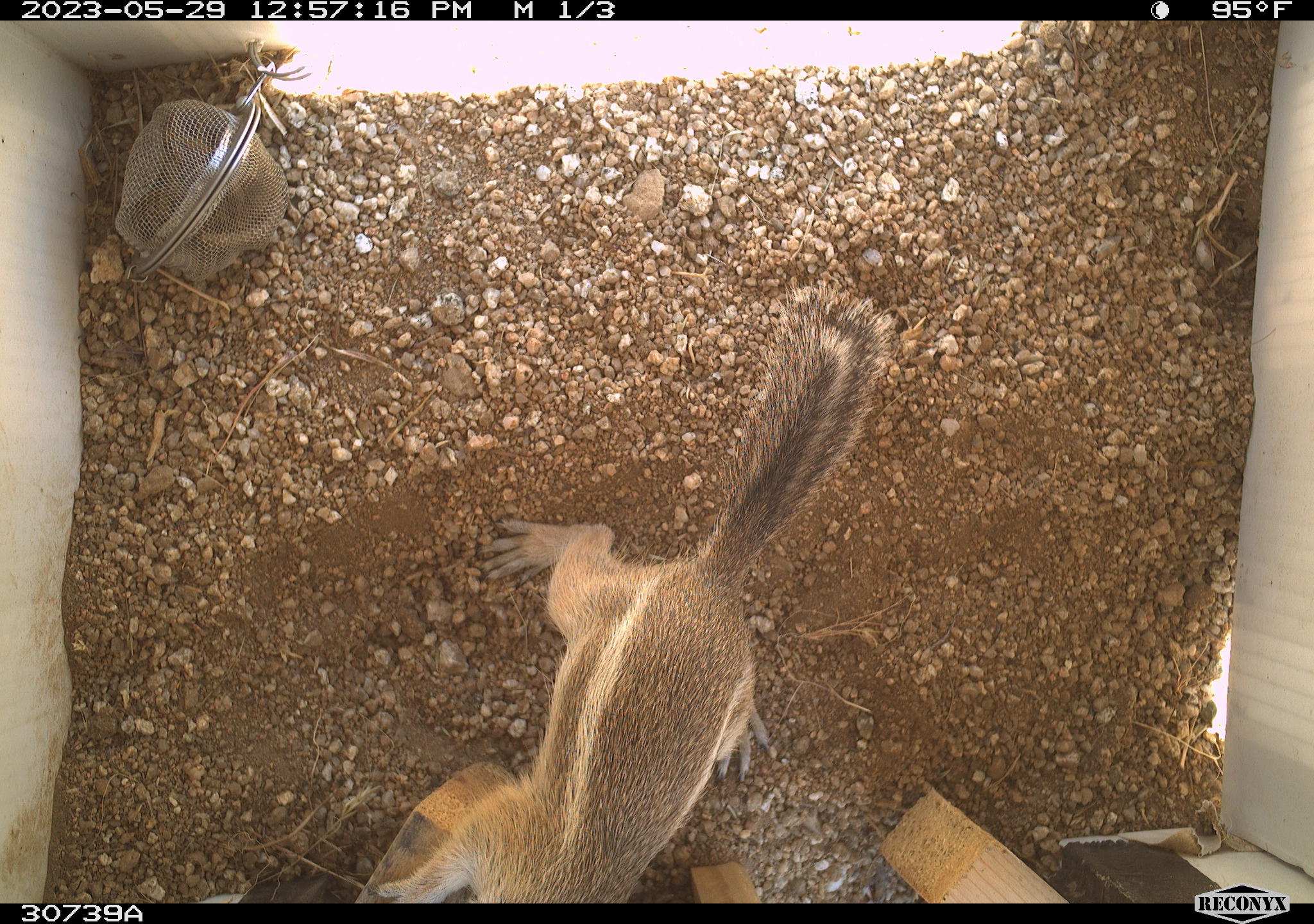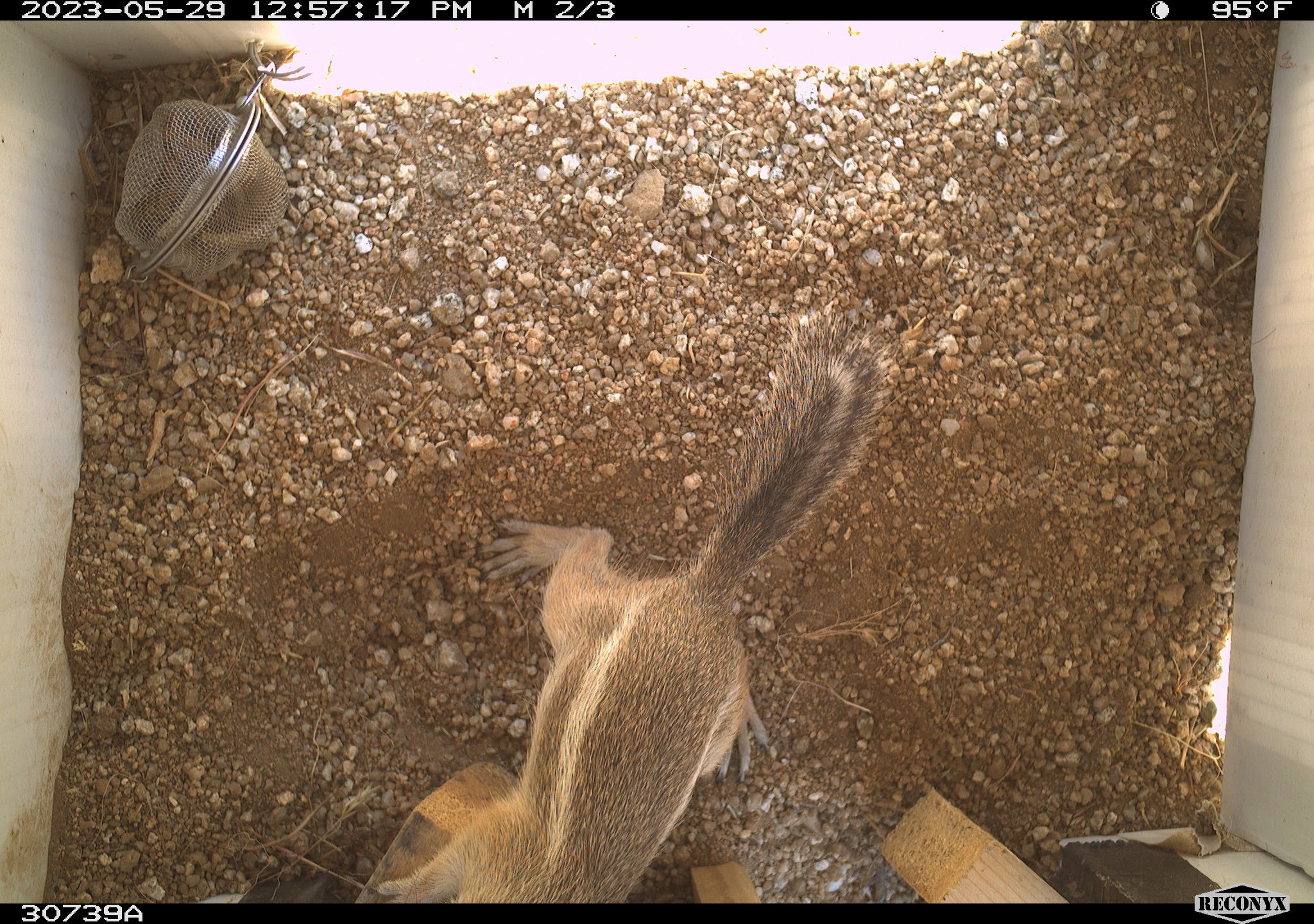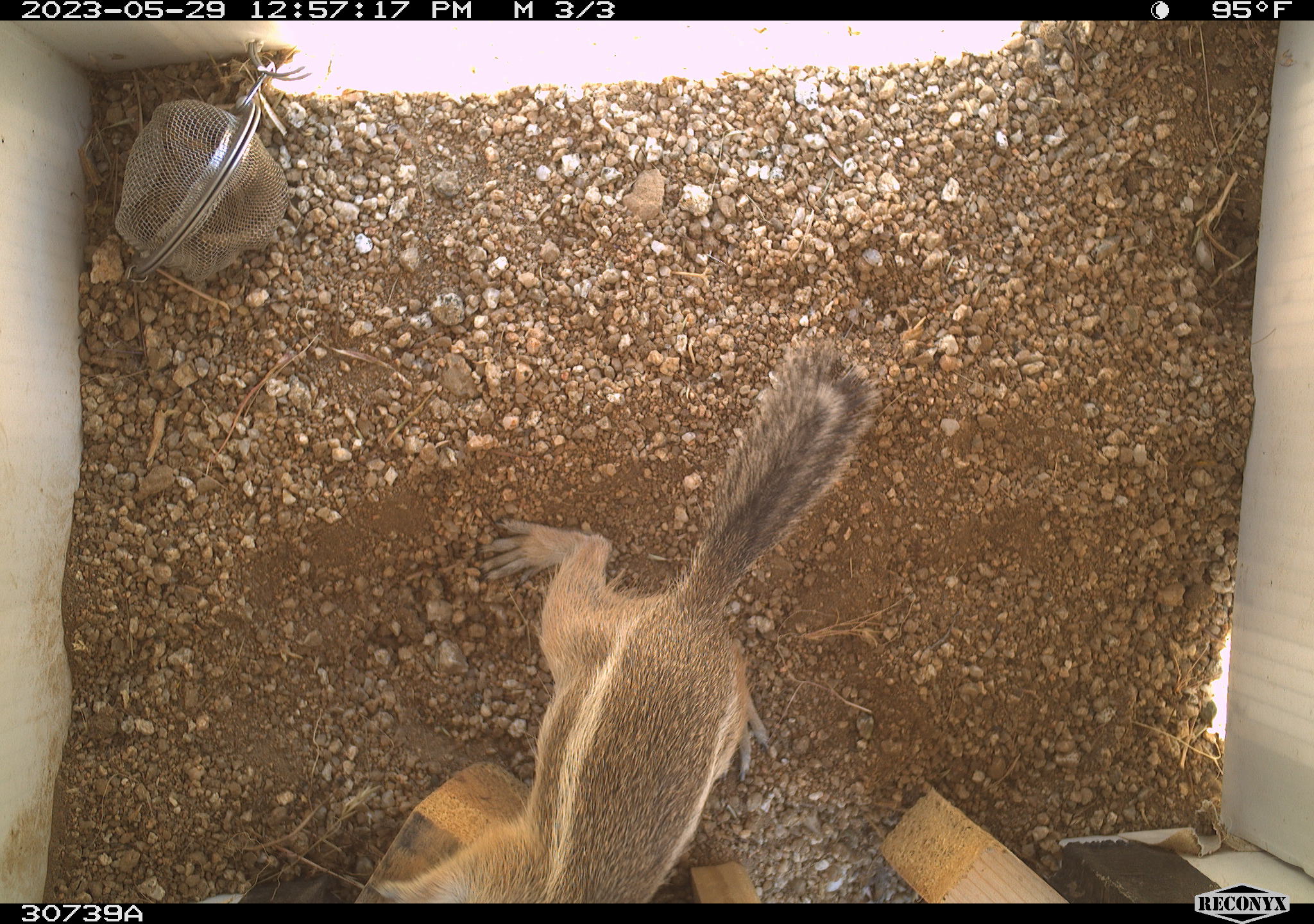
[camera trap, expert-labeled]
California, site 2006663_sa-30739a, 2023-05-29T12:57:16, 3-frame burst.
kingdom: Animalia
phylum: Chordata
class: Mammalia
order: Rodentia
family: Sciuridae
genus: Ammospermophilus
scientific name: Ammospermophilus leucurus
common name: white-tailed antelope squirrel